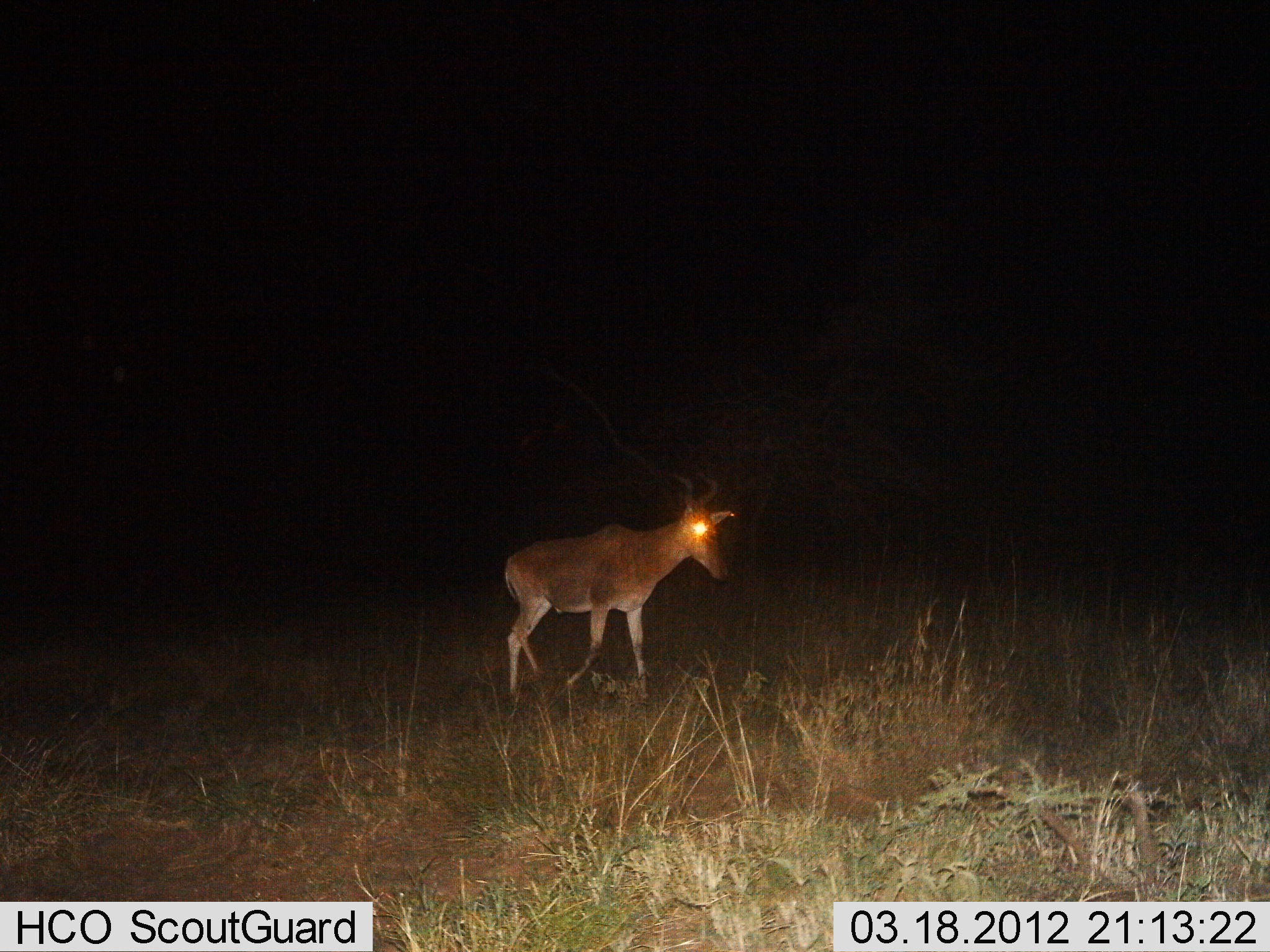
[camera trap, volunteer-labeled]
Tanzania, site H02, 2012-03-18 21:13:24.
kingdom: Animalia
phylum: Chordata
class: Mammalia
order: Artiodactyla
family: Bovidae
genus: Alcelaphus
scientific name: Alcelaphus buselaphus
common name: hartebeest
Hartebeest (Alcelaphus buselaphus), count 1. Behavior (volunteer vote fractions): standing 23%, resting 0%, moving 77%, interacting 0%. Young present (vote fraction): 0%. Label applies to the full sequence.